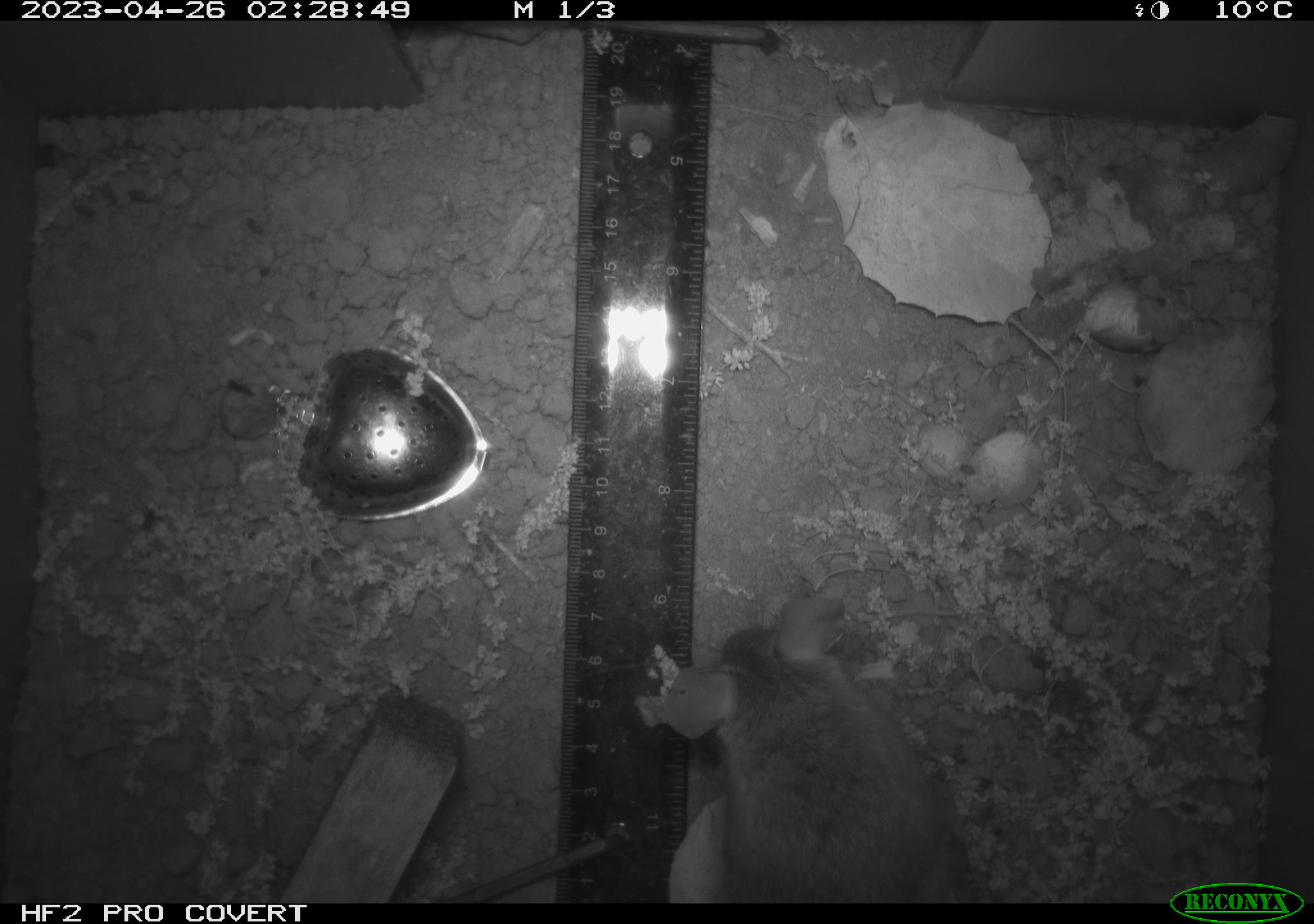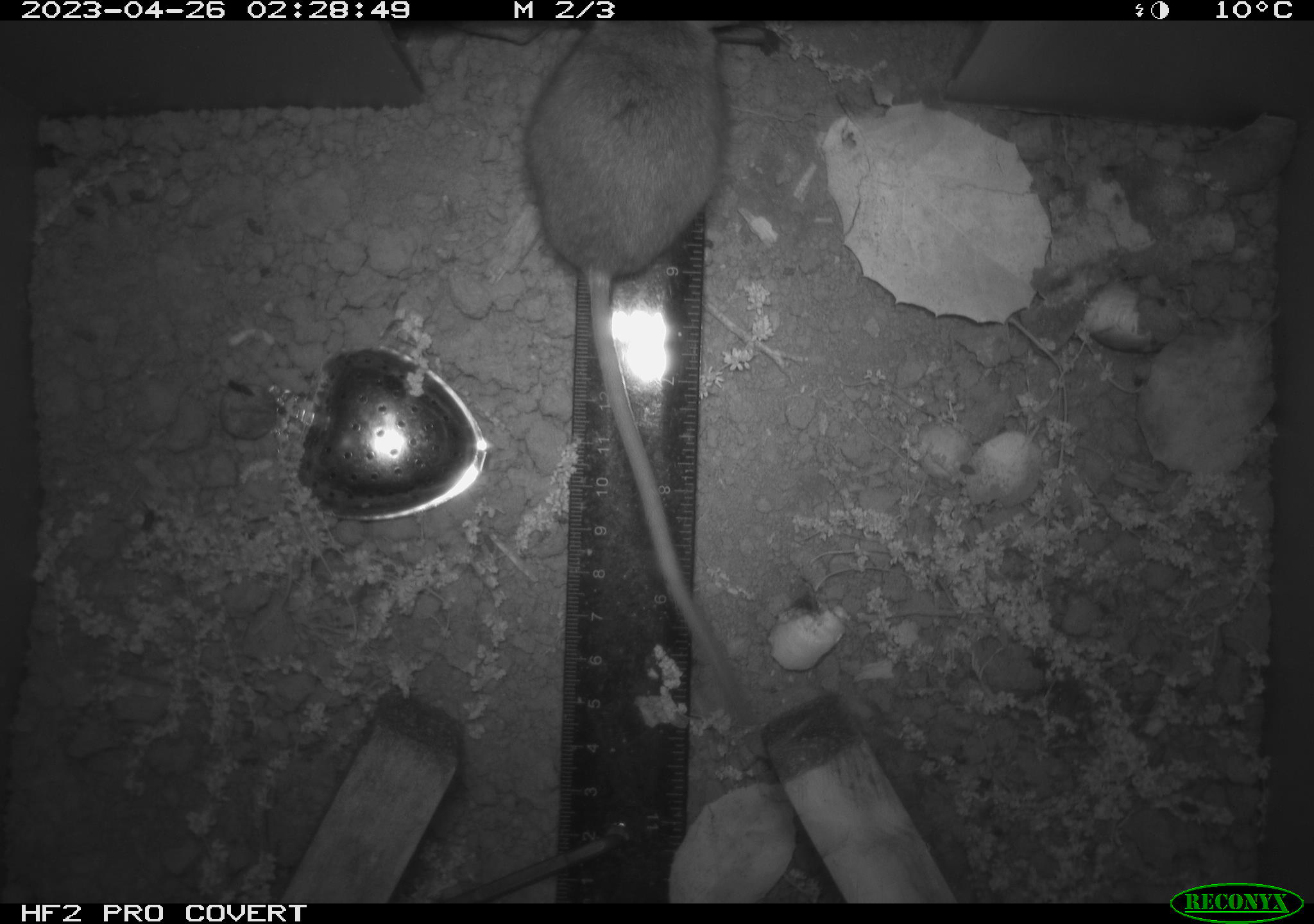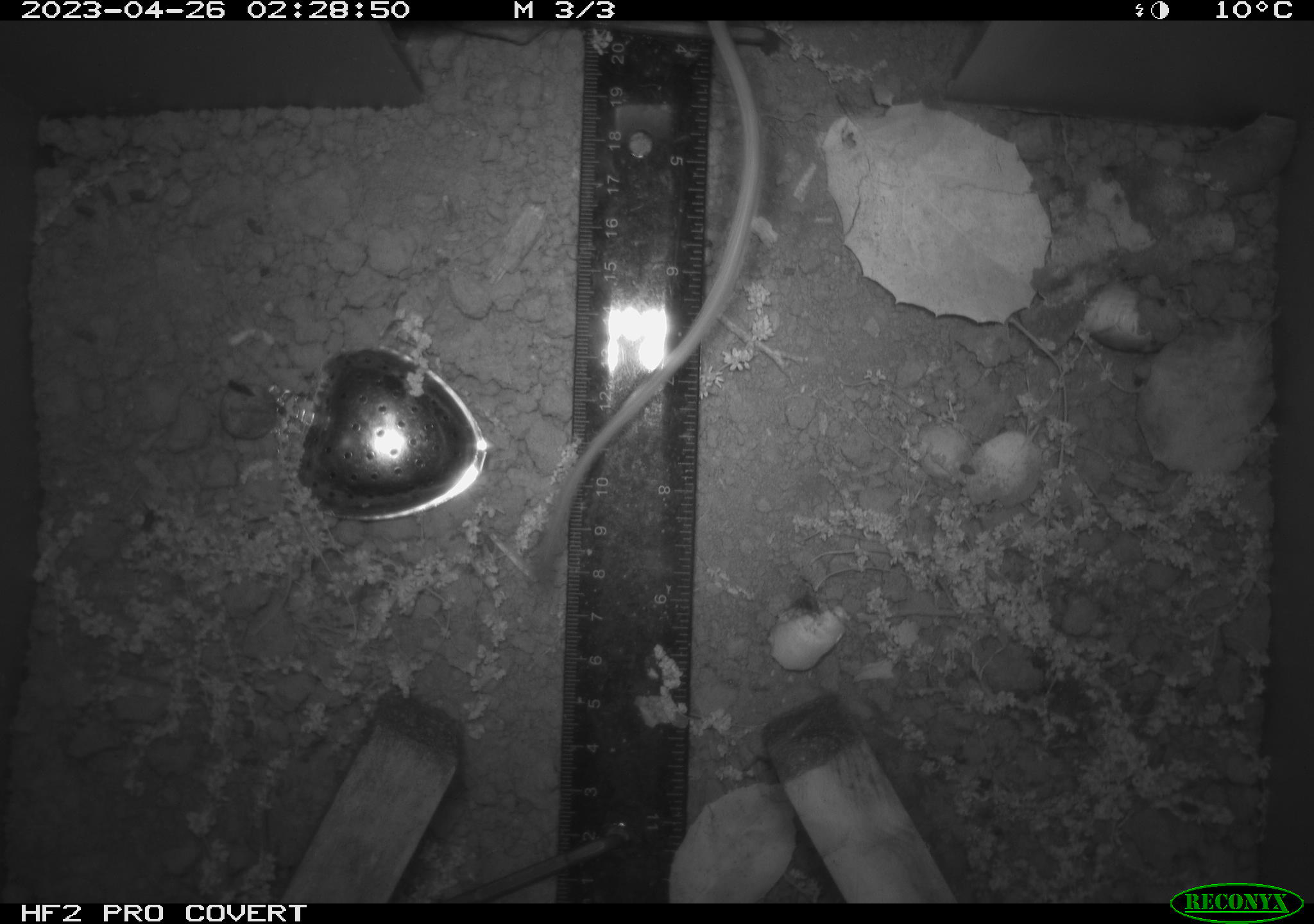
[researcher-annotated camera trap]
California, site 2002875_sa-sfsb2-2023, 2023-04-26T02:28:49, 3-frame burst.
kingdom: Animalia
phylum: Chordata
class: Mammalia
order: Rodentia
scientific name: Rodentia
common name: mouse species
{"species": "mouse species (Rodentia)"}